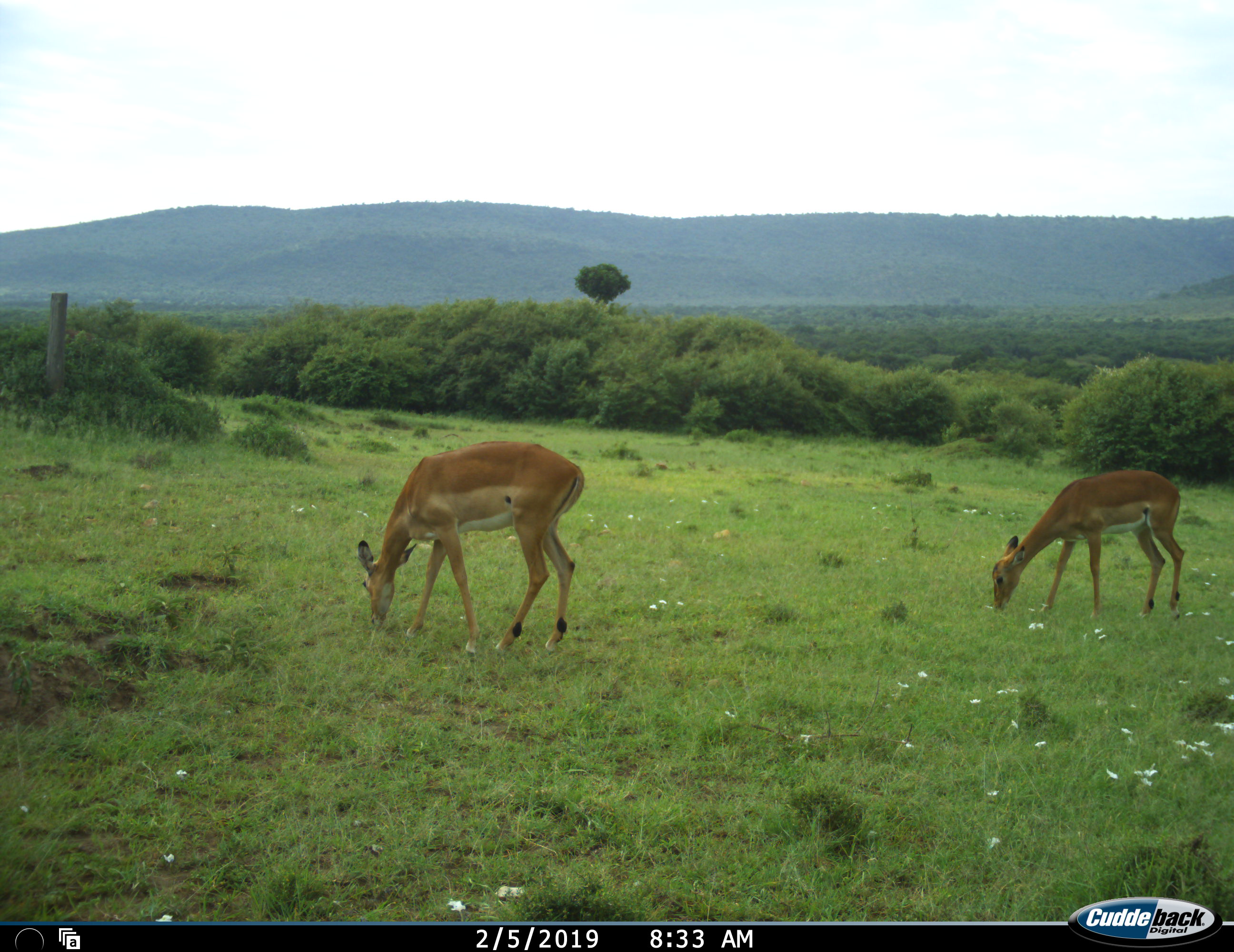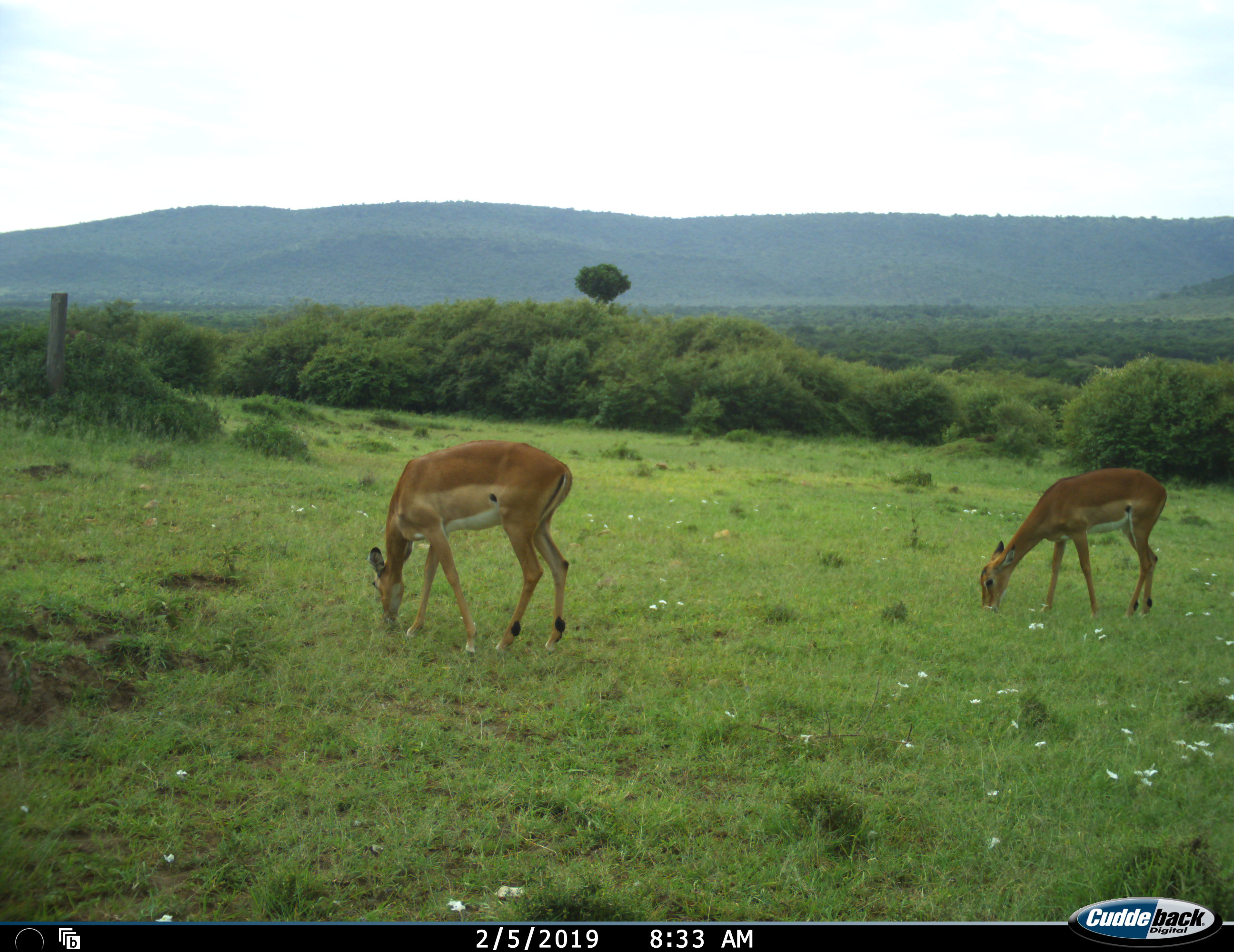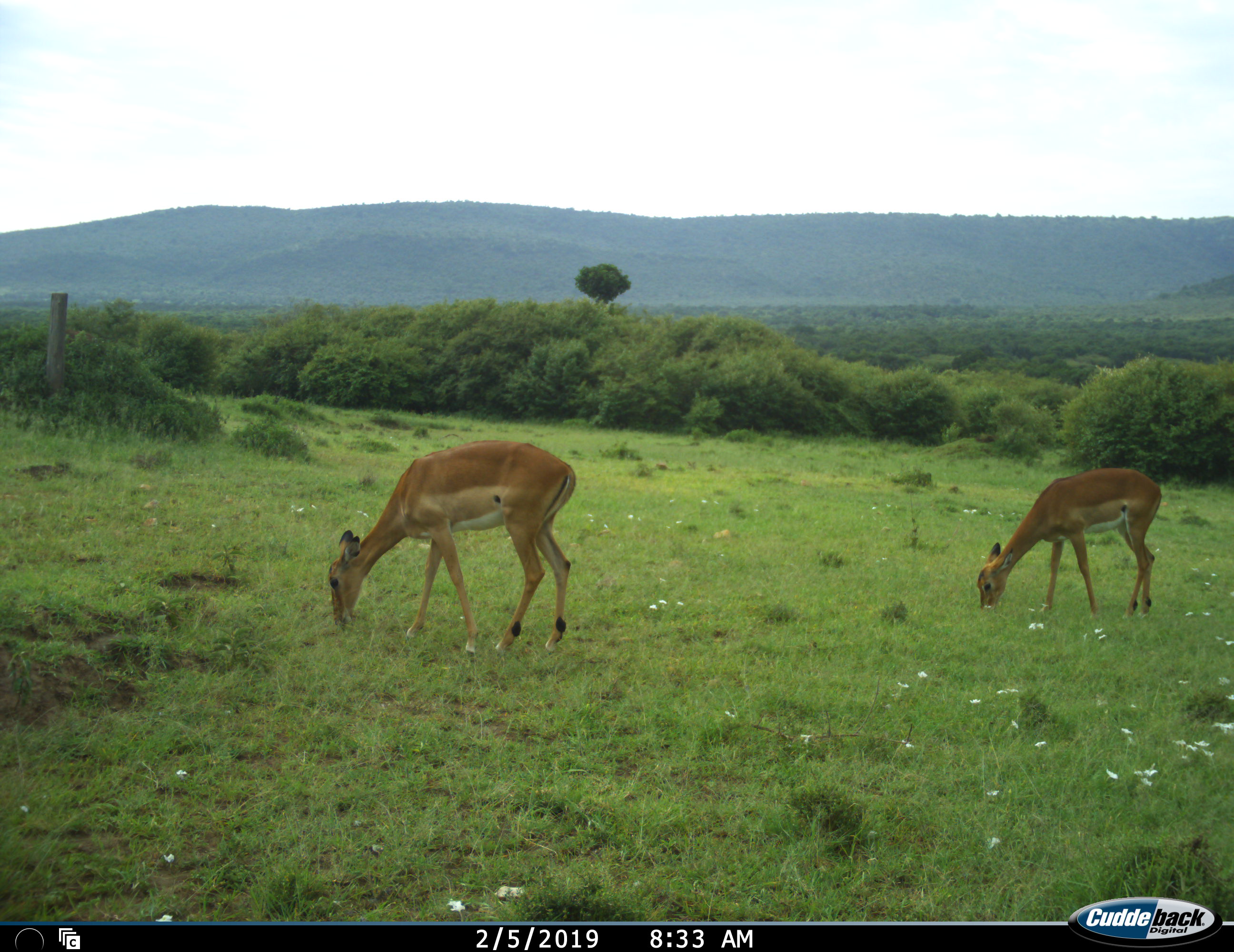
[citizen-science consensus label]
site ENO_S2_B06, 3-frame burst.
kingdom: Animalia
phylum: Chordata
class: Mammalia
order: Artiodactyla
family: Bovidae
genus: Aepyceros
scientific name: Aepyceros melampus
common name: impala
Impala (Aepyceros melampus), count 2. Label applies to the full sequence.